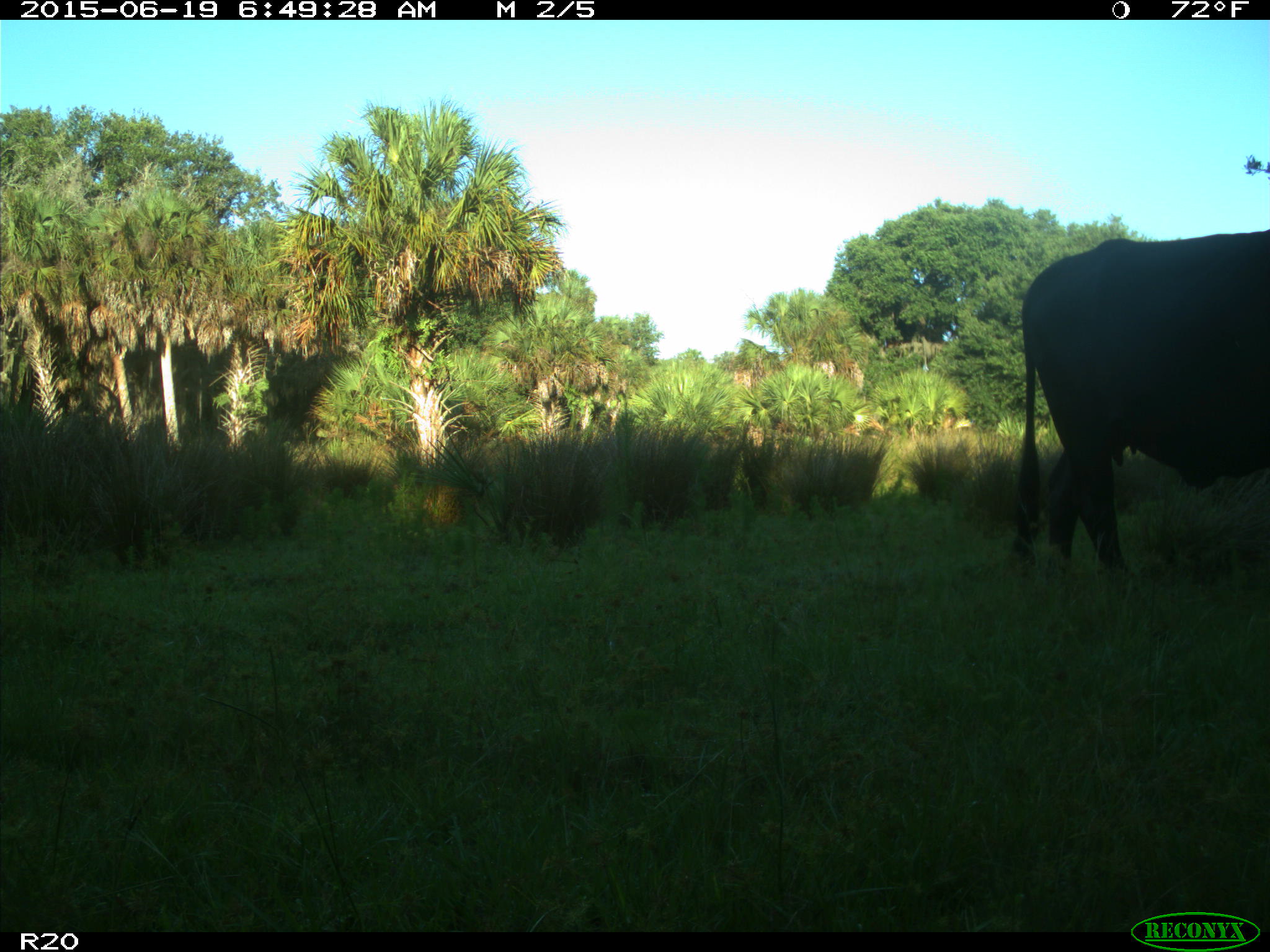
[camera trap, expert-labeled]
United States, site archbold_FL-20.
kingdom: Animalia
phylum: Chordata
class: Mammalia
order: Artiodactyla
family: Bovidae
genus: Bos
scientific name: Bos taurus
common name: domestic cow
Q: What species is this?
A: Bos taurus (domestic cow).